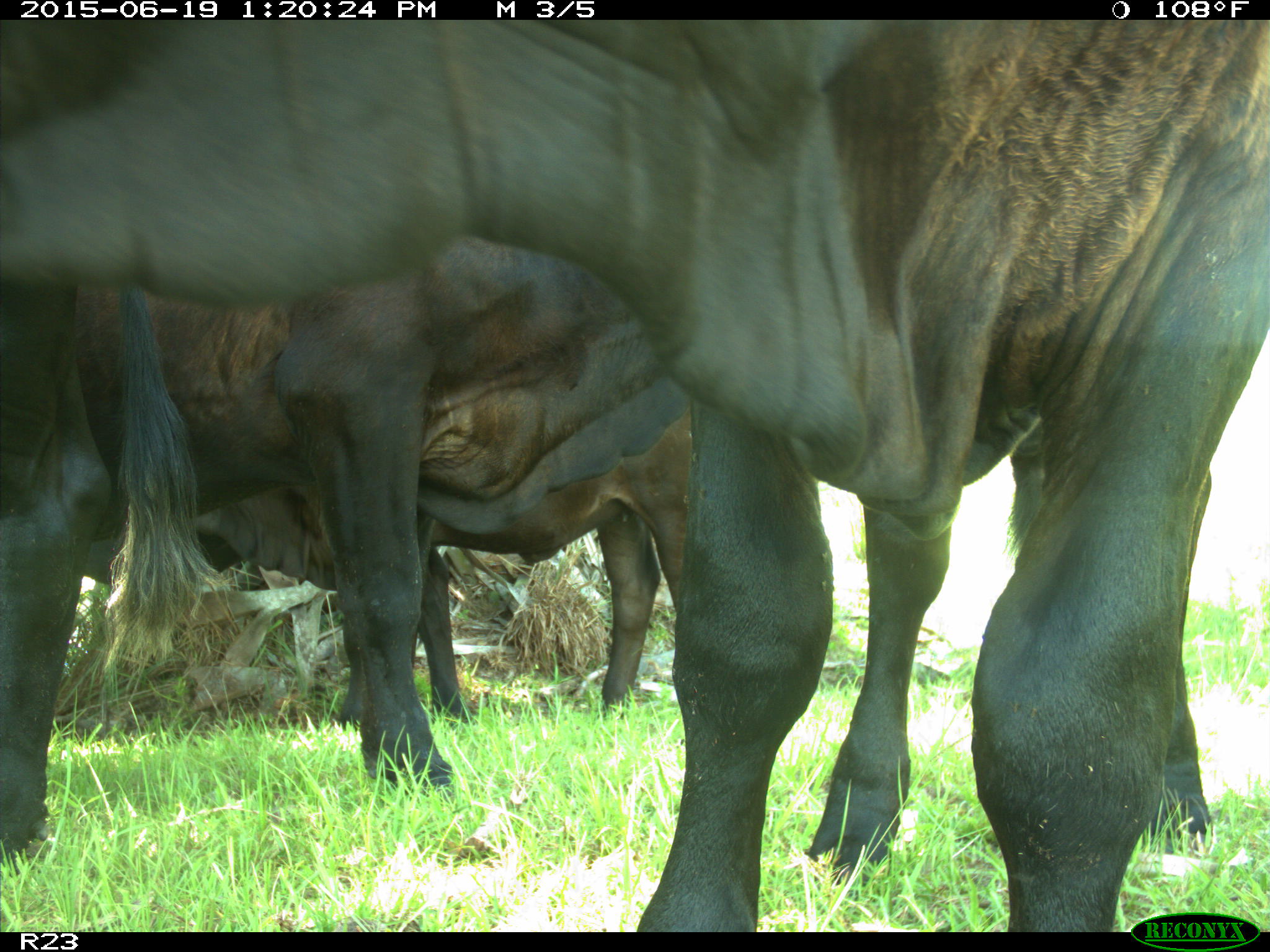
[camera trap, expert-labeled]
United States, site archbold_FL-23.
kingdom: Animalia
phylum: Chordata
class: Mammalia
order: Artiodactyla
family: Cervidae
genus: Odocoileus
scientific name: Odocoileus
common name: deer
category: unidentified deer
Unidentified deer (deer) (Odocoileus).